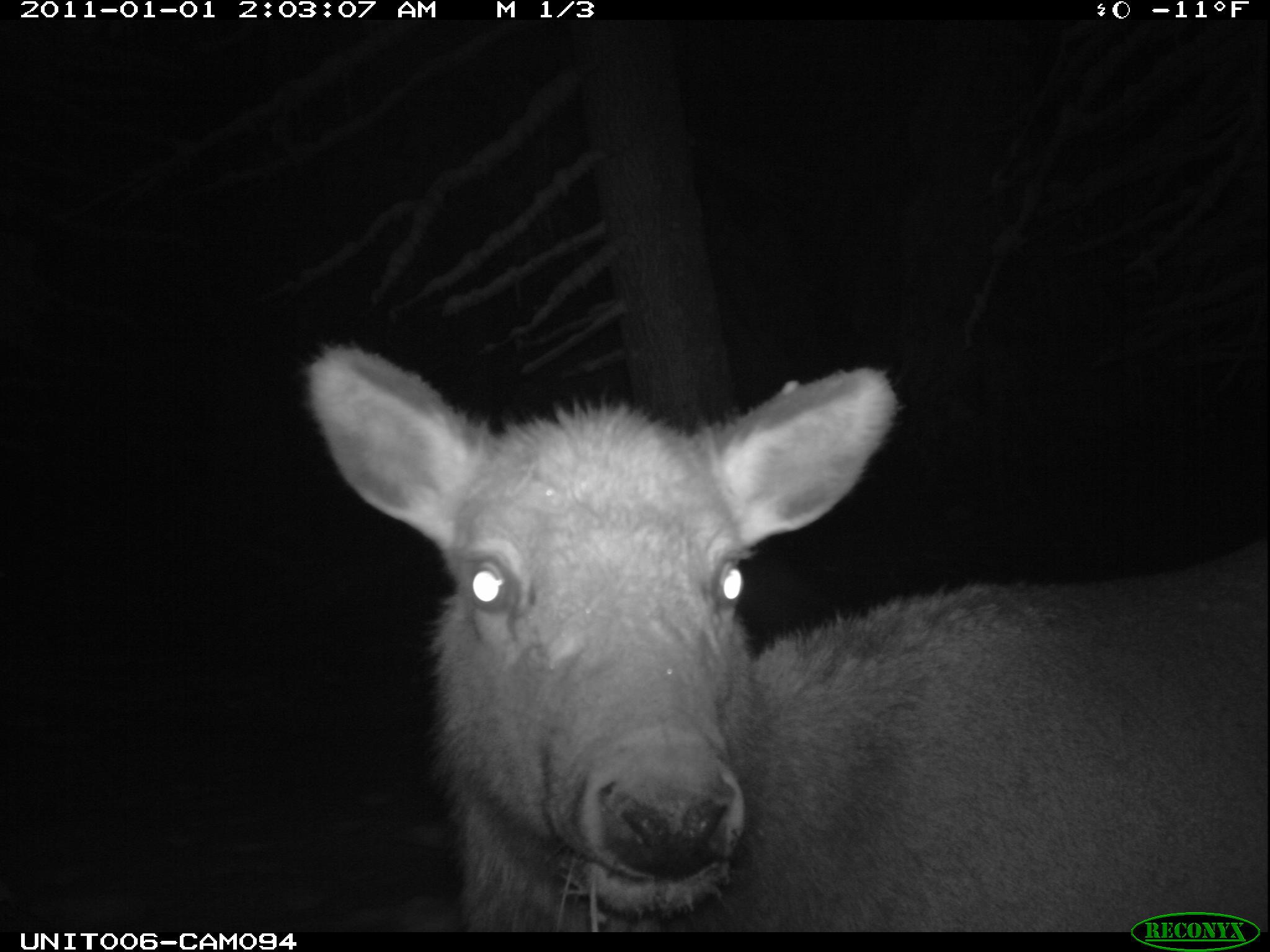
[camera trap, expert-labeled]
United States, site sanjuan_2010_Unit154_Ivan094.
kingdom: Animalia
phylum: Chordata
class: Mammalia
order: Artiodactyla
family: Cervidae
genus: Cervus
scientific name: Cervus elaphus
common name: red deer